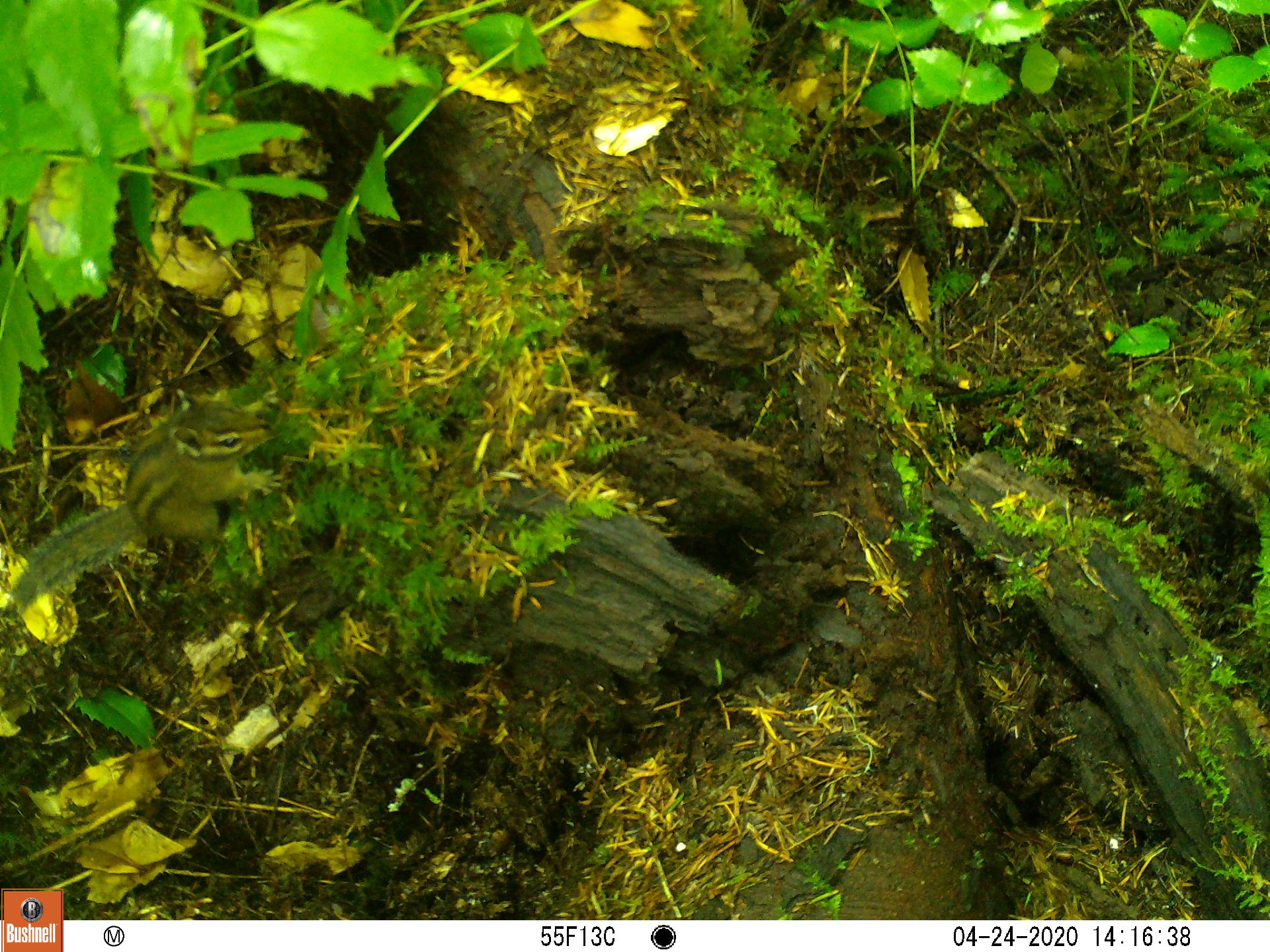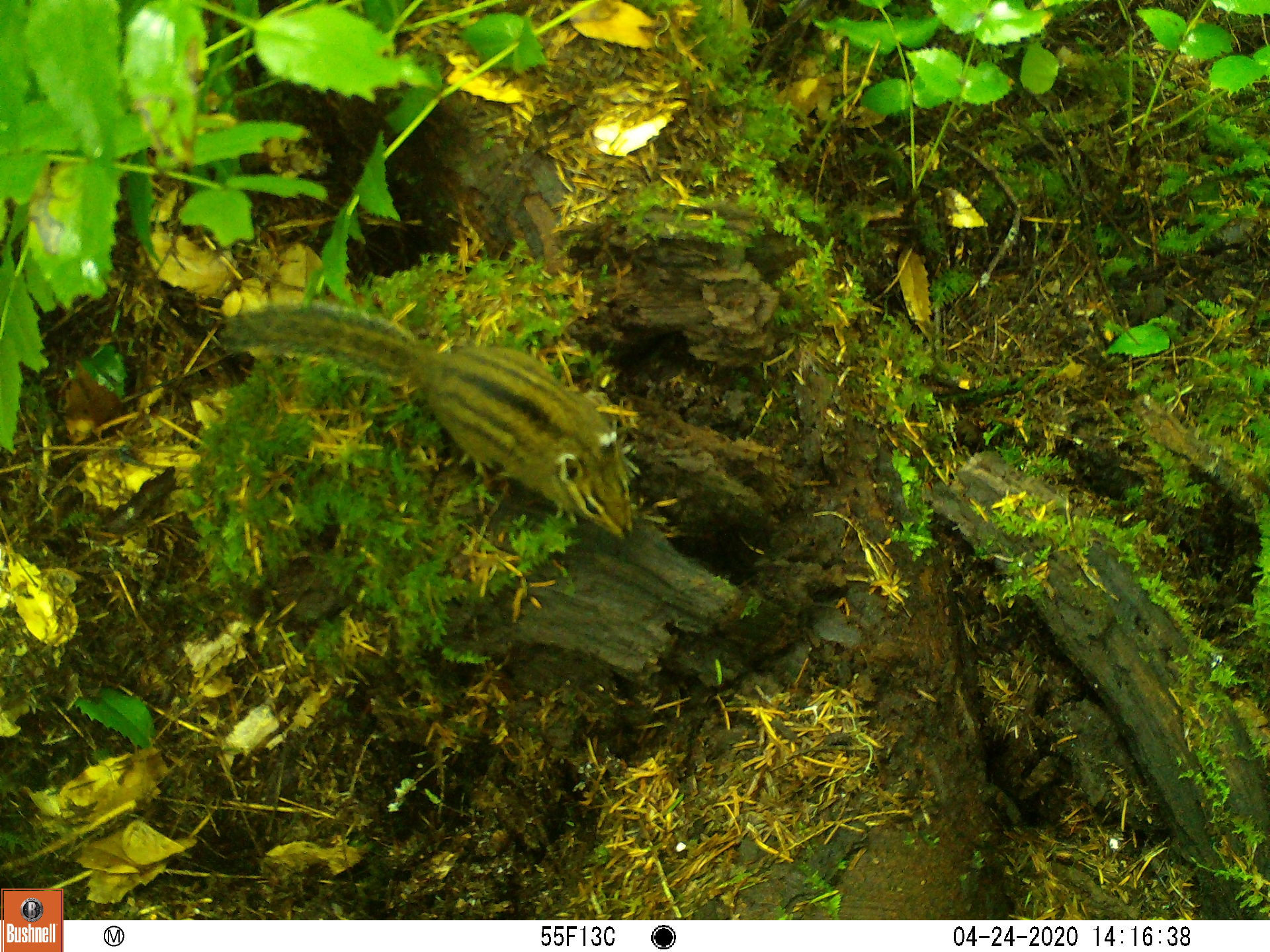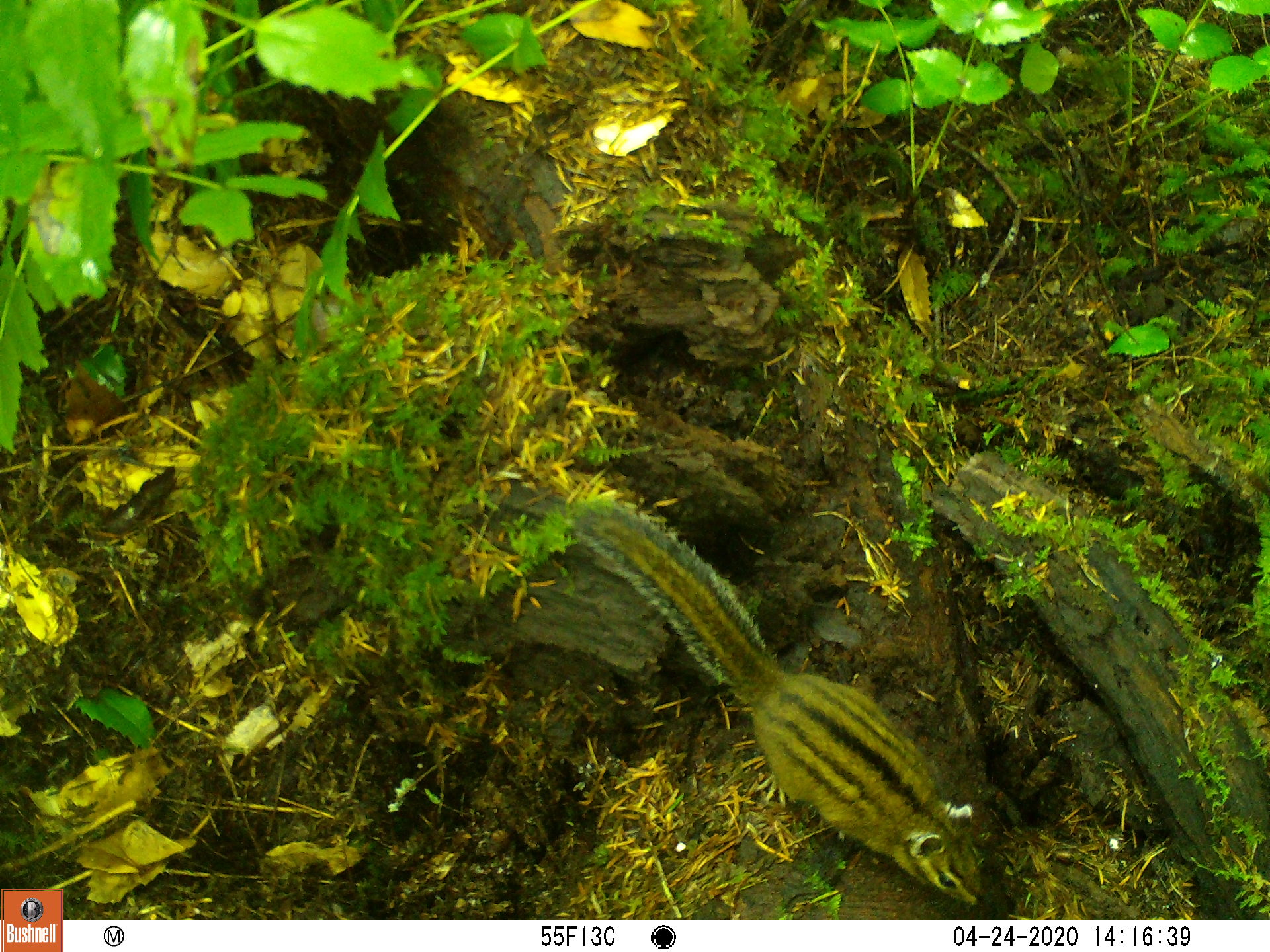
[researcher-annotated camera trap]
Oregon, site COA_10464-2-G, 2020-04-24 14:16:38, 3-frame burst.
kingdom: Animalia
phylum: Chordata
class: Mammalia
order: Rodentia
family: Sciuridae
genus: Neotamias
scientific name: Neotamias townsendii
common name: townsend's chipmunk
Townsend's chipmunk (Neotamias townsendii).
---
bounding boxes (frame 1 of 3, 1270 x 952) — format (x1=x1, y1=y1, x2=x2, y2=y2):
townsend's chipmunk: (x1=0, y1=366, x2=296, y2=611)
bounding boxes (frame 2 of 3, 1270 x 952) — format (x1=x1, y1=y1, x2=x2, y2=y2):
townsend's chipmunk: (x1=205, y1=285, x2=645, y2=543)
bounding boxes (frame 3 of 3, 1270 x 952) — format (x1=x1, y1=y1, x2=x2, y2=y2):
townsend's chipmunk: (x1=554, y1=483, x2=986, y2=913)